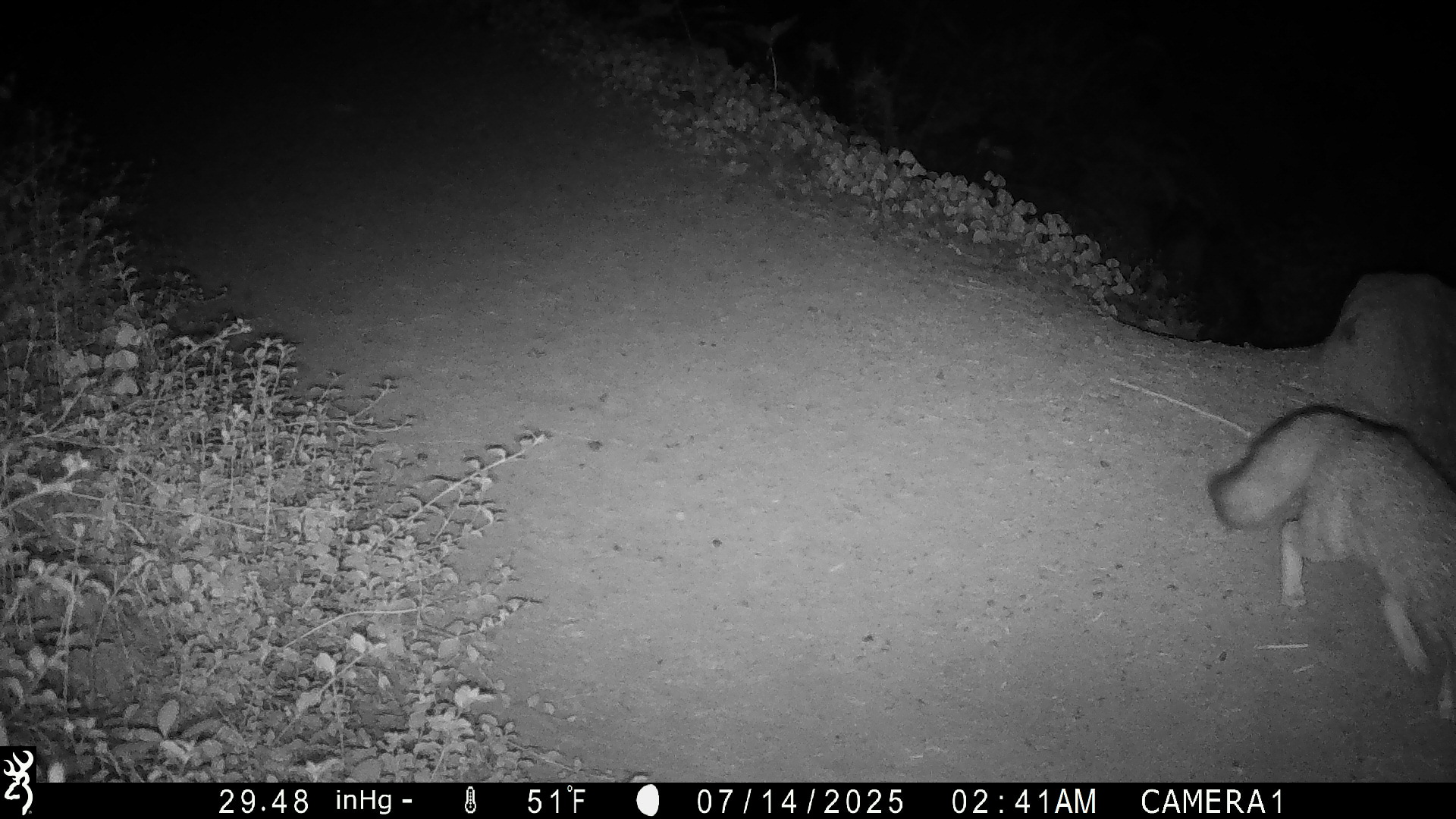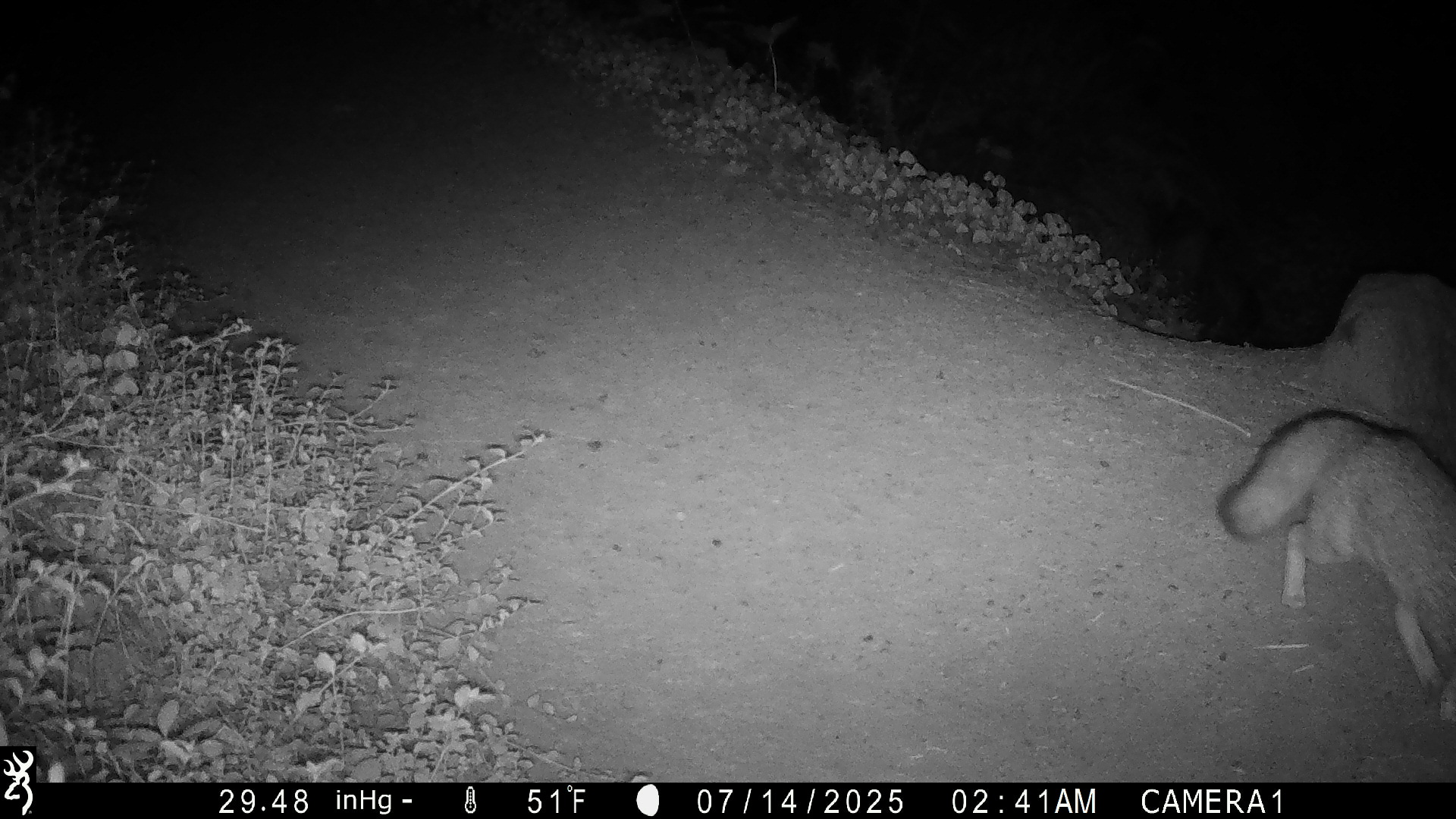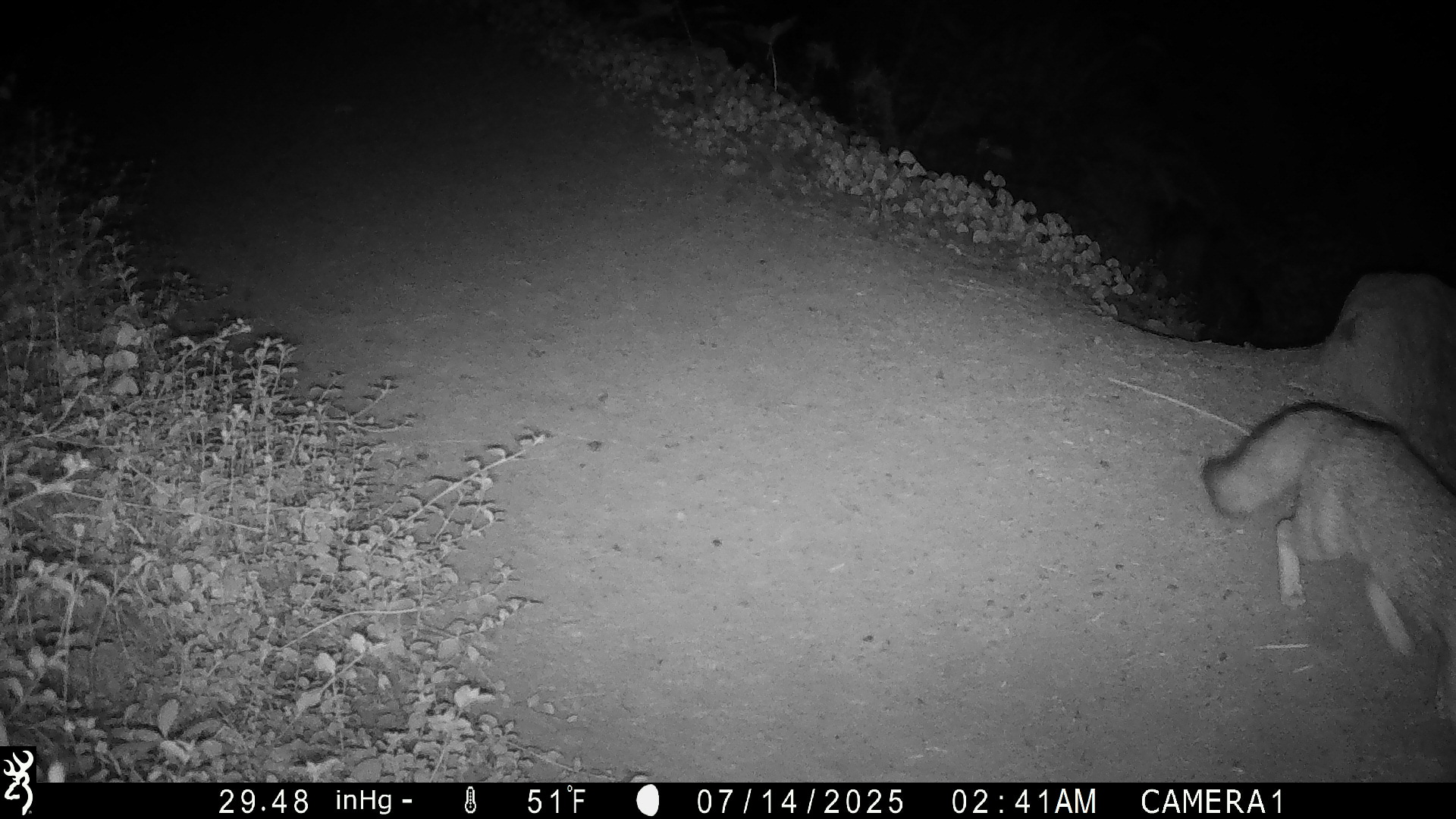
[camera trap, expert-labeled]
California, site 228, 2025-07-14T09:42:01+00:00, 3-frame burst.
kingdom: Animalia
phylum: Chordata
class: Mammalia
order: Carnivora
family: Canidae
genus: Urocyon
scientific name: Urocyon cinereoargenteus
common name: gray fox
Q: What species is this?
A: Gray fox (Urocyon cinereoargenteus).